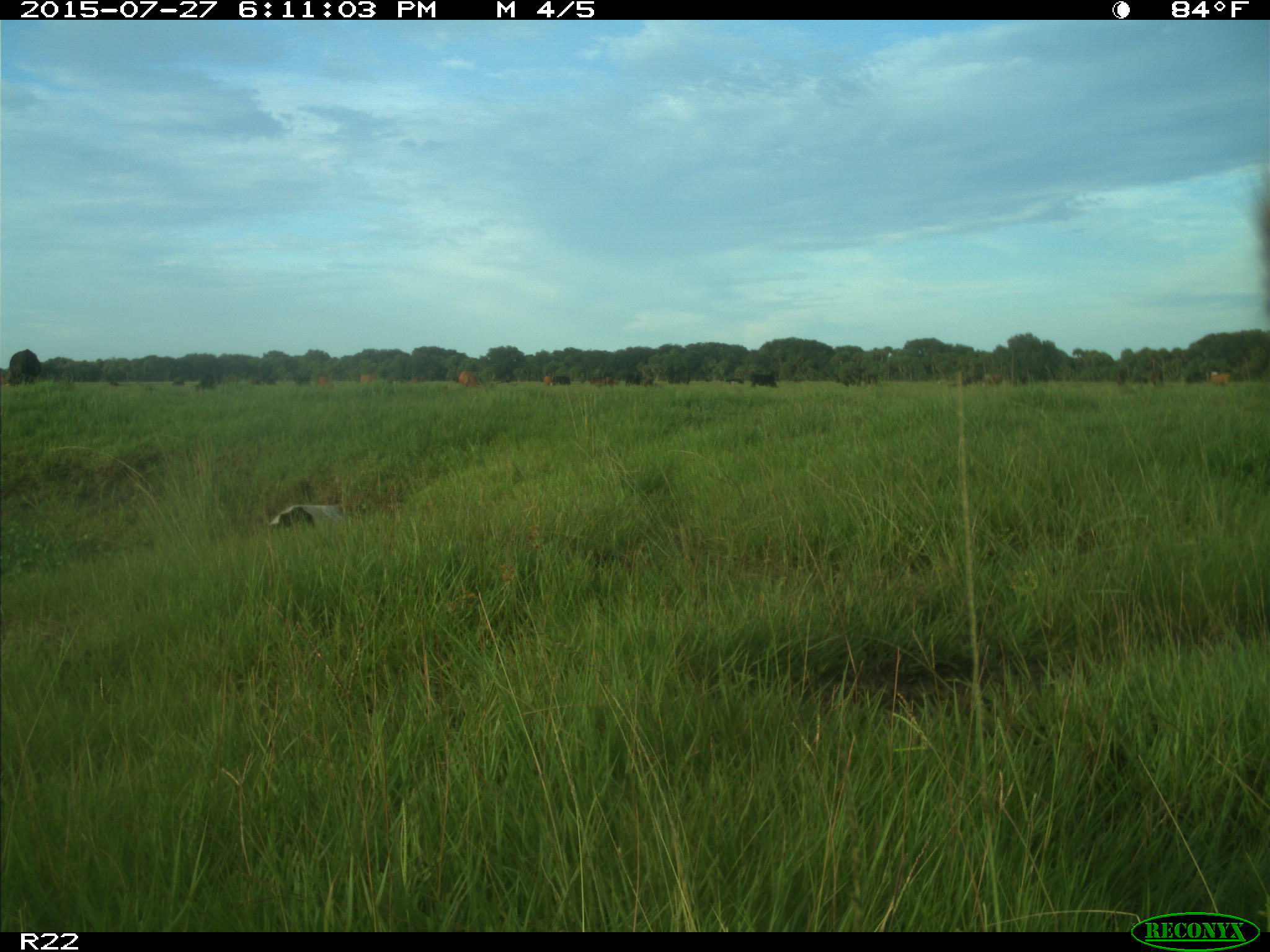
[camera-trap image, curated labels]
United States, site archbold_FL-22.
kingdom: Animalia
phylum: Chordata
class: Mammalia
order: Artiodactyla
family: Bovidae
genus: Bos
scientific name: Bos taurus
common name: domestic cow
Bos taurus (domestic cow).